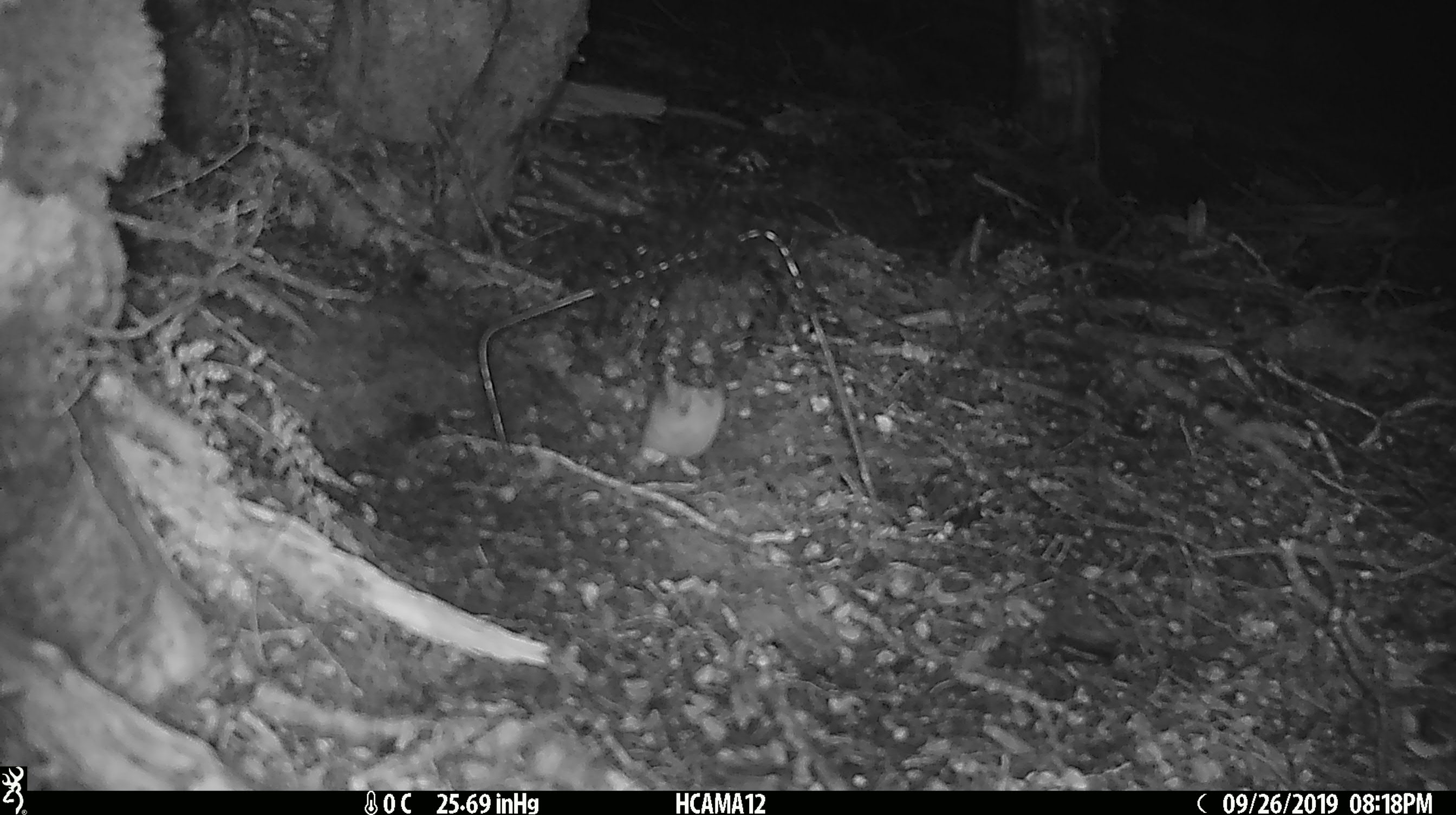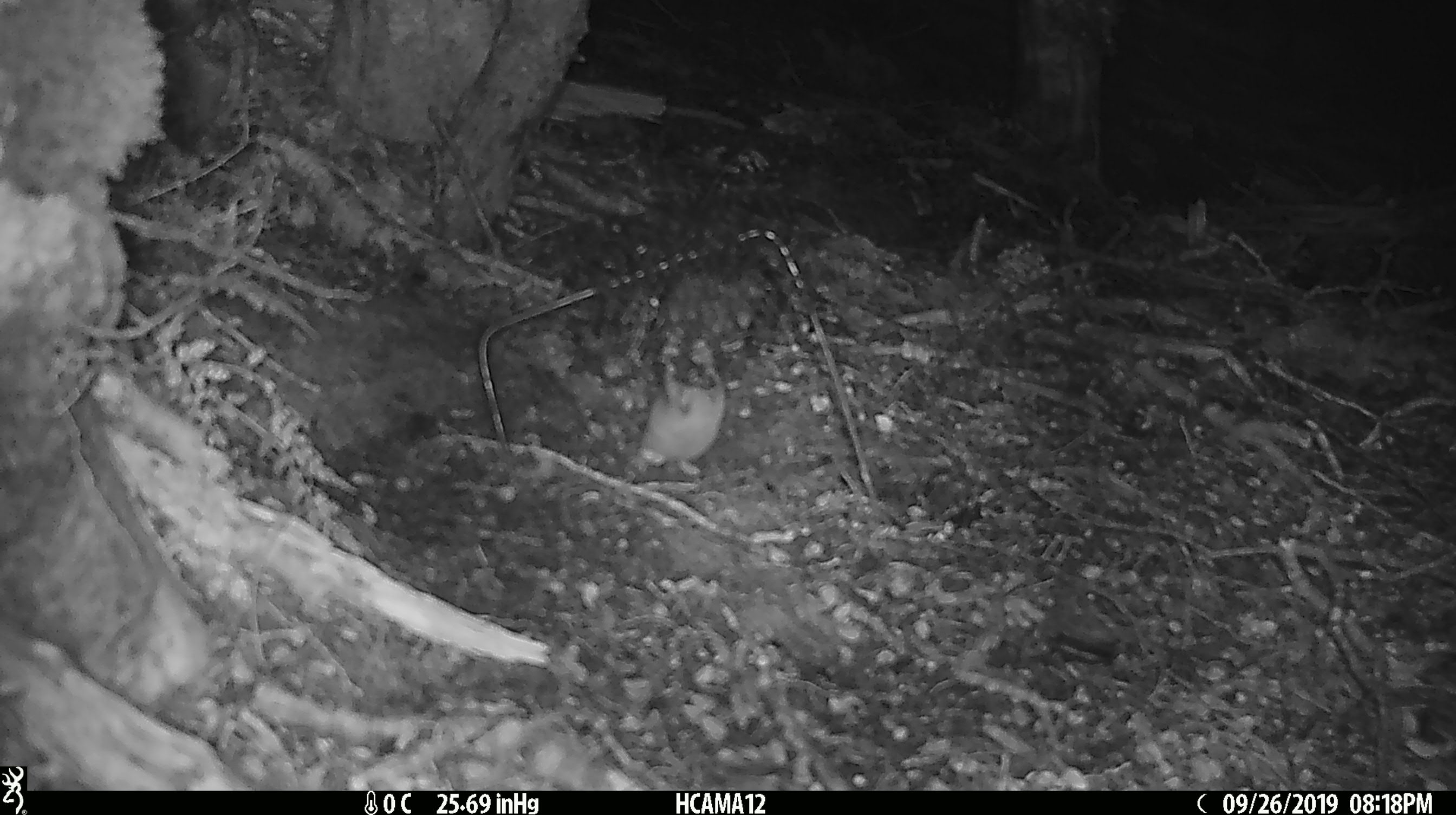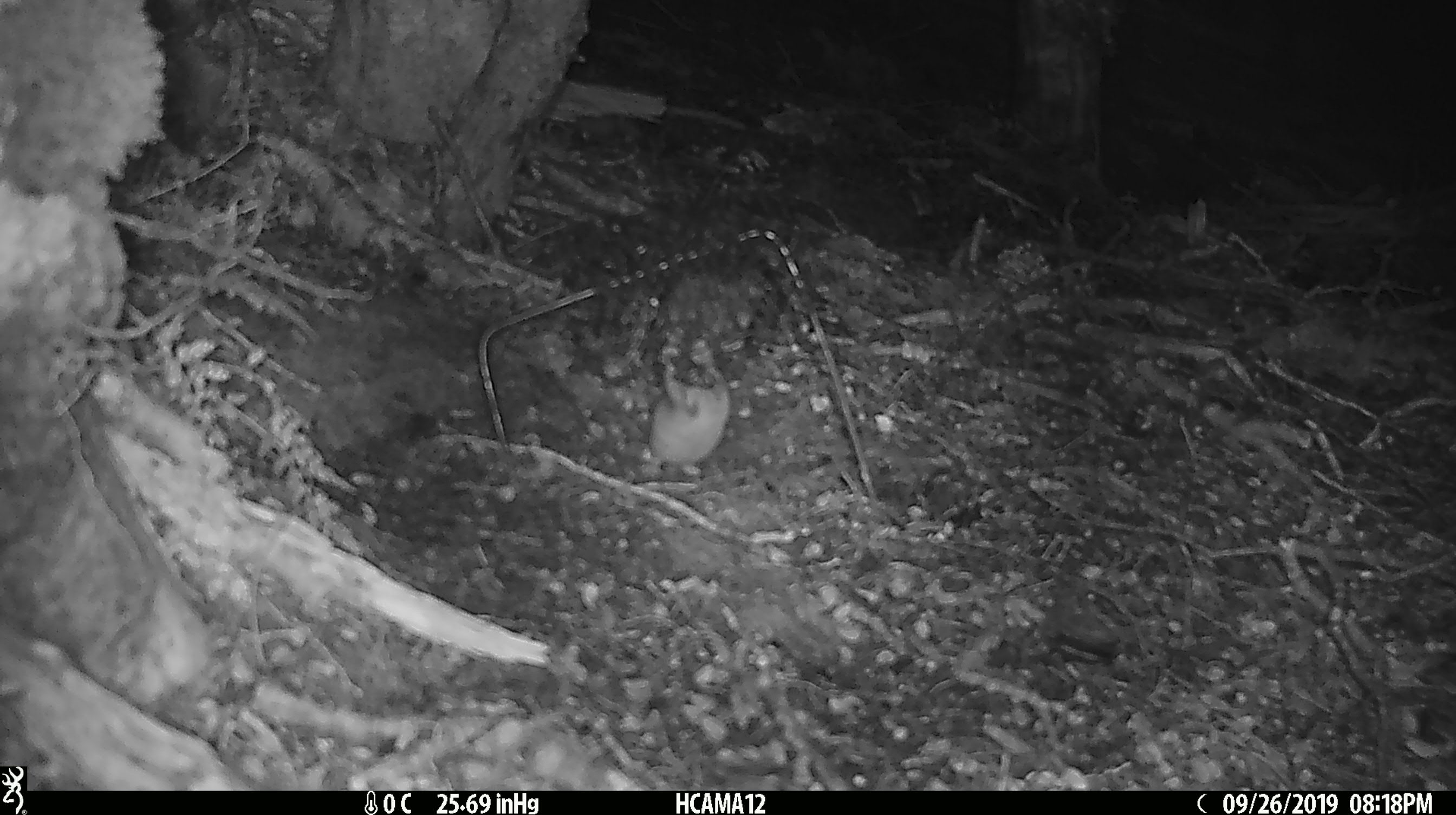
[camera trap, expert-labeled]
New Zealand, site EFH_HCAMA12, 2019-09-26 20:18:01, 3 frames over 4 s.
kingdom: Animalia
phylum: Chordata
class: Mammalia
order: Rodentia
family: Muridae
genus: Mus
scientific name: Mus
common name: mouse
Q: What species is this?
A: Mouse (Mus).